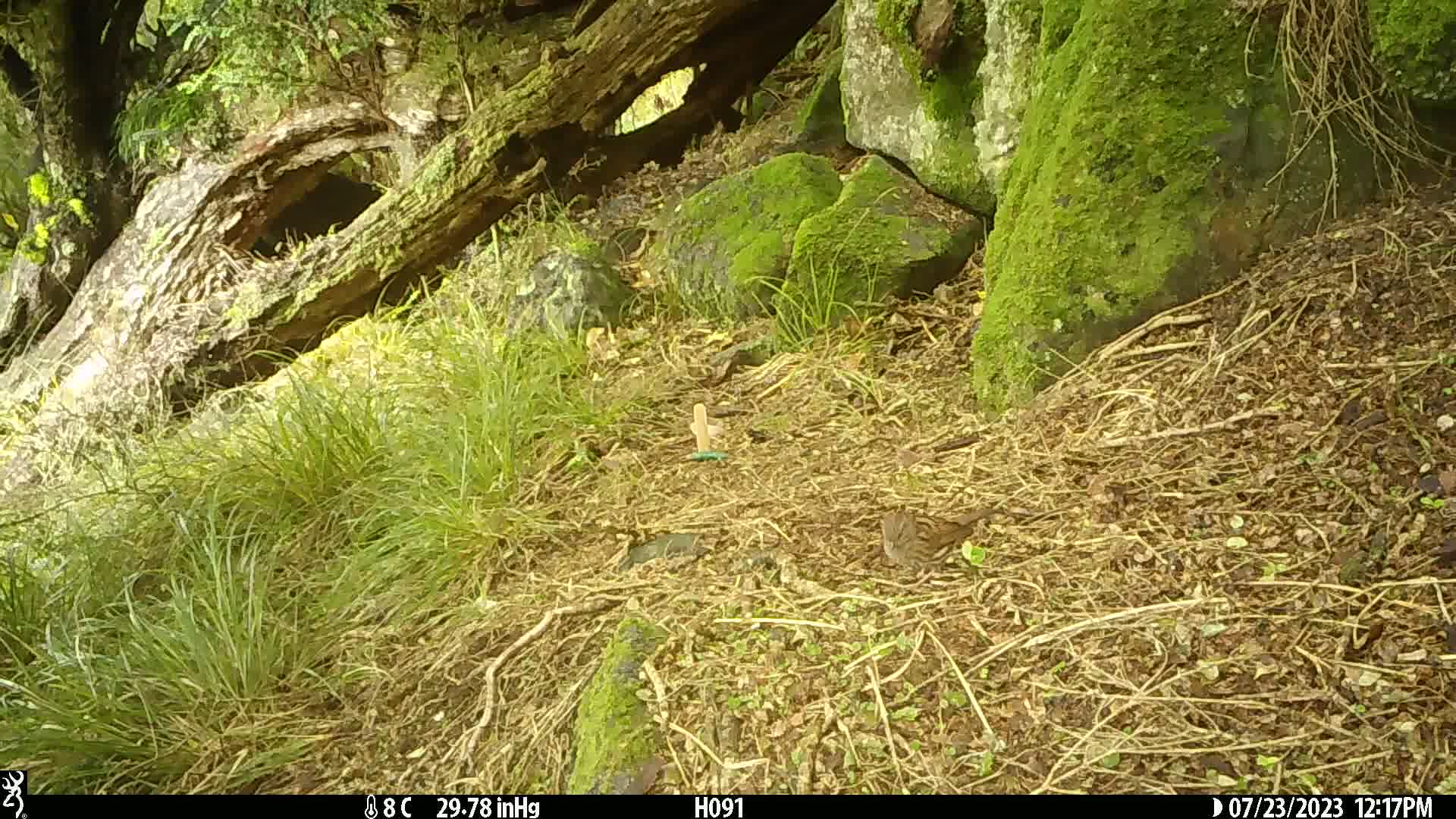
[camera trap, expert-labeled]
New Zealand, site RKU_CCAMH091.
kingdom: Animalia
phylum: Chordata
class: Aves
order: Passeriformes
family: Prunellidae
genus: Prunella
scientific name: Prunella modularis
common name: dunnock